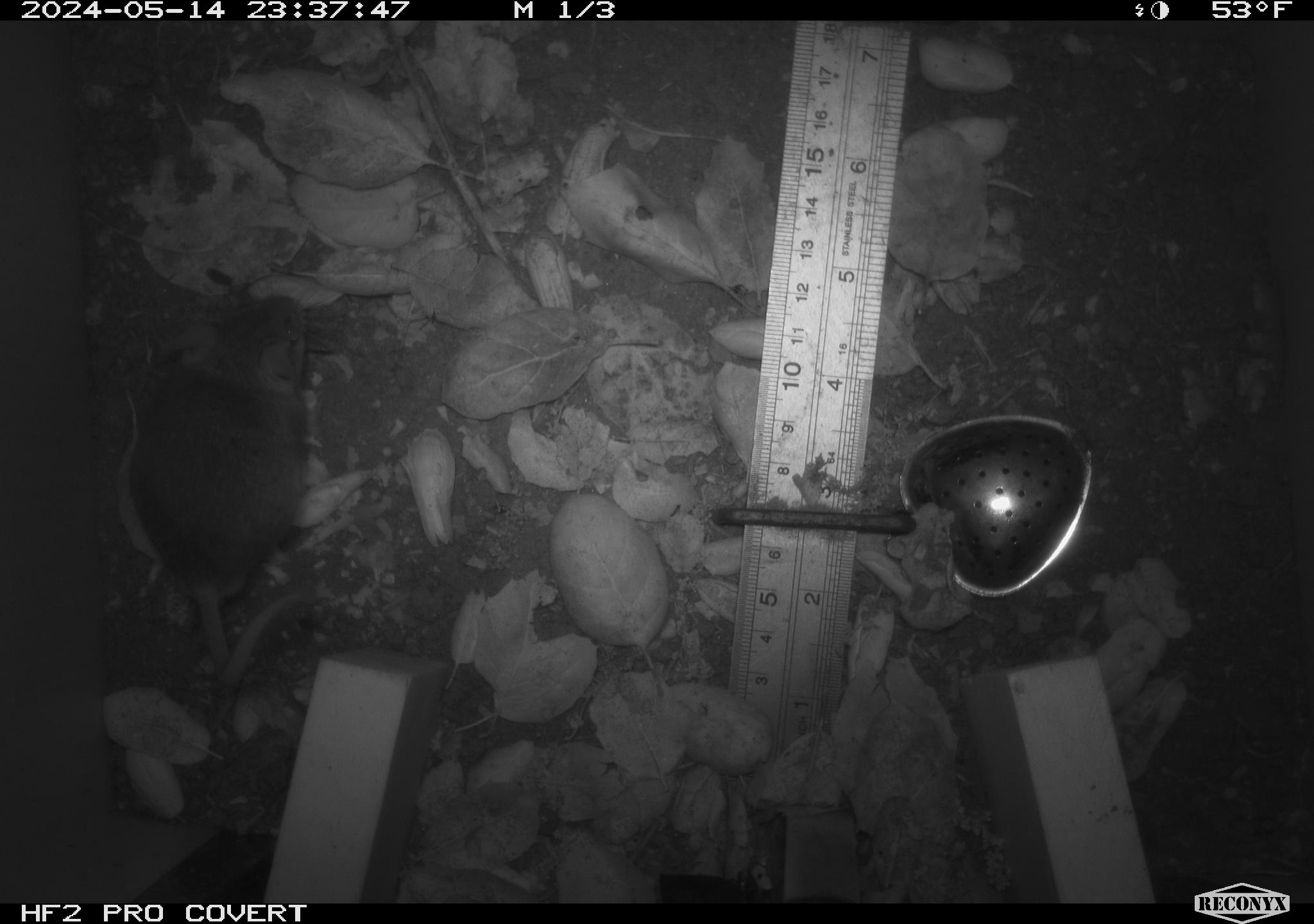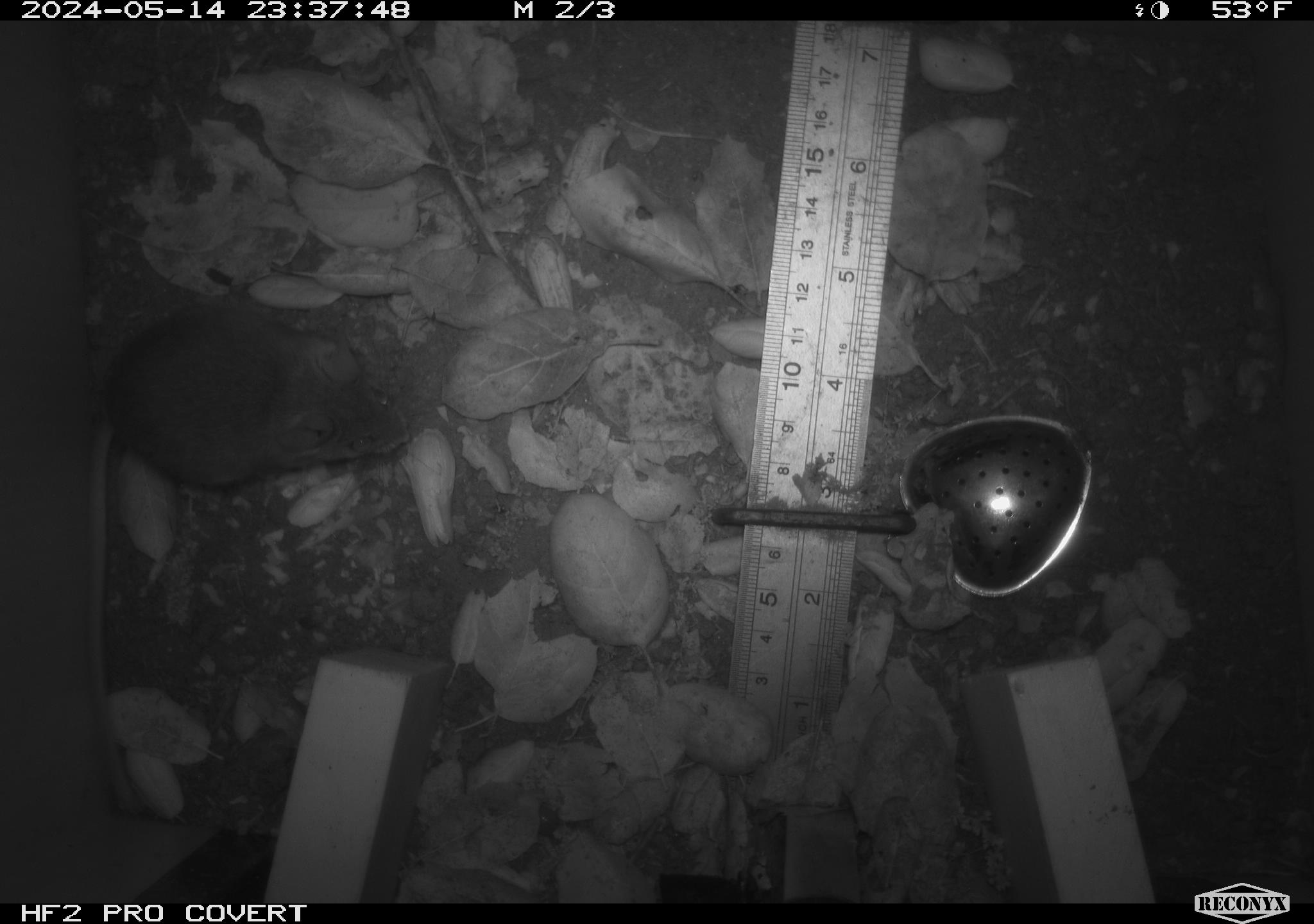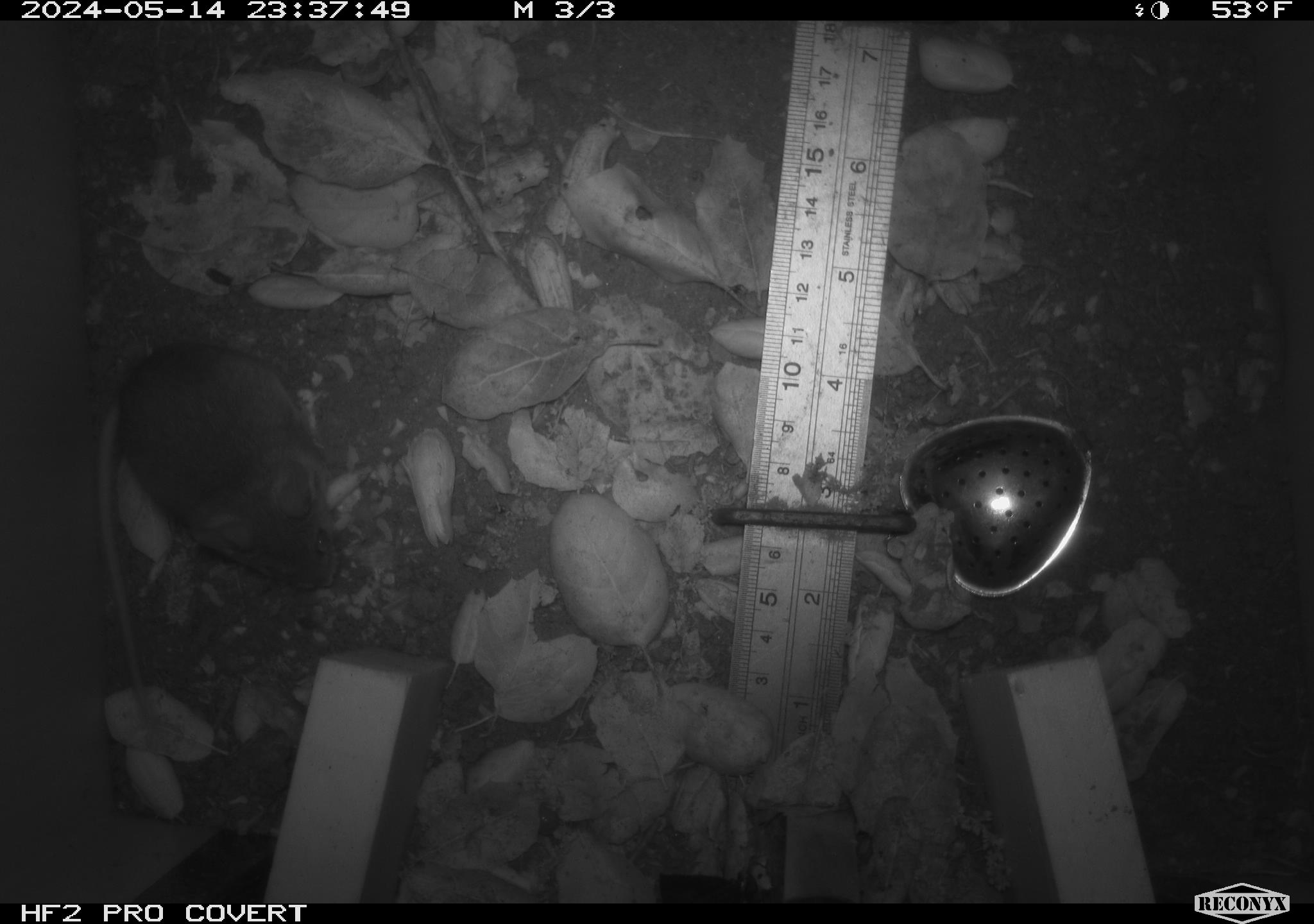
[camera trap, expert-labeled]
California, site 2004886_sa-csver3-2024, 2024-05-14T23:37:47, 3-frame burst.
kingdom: Animalia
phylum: Chordata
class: Mammalia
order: Rodentia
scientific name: Rodentia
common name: rodent